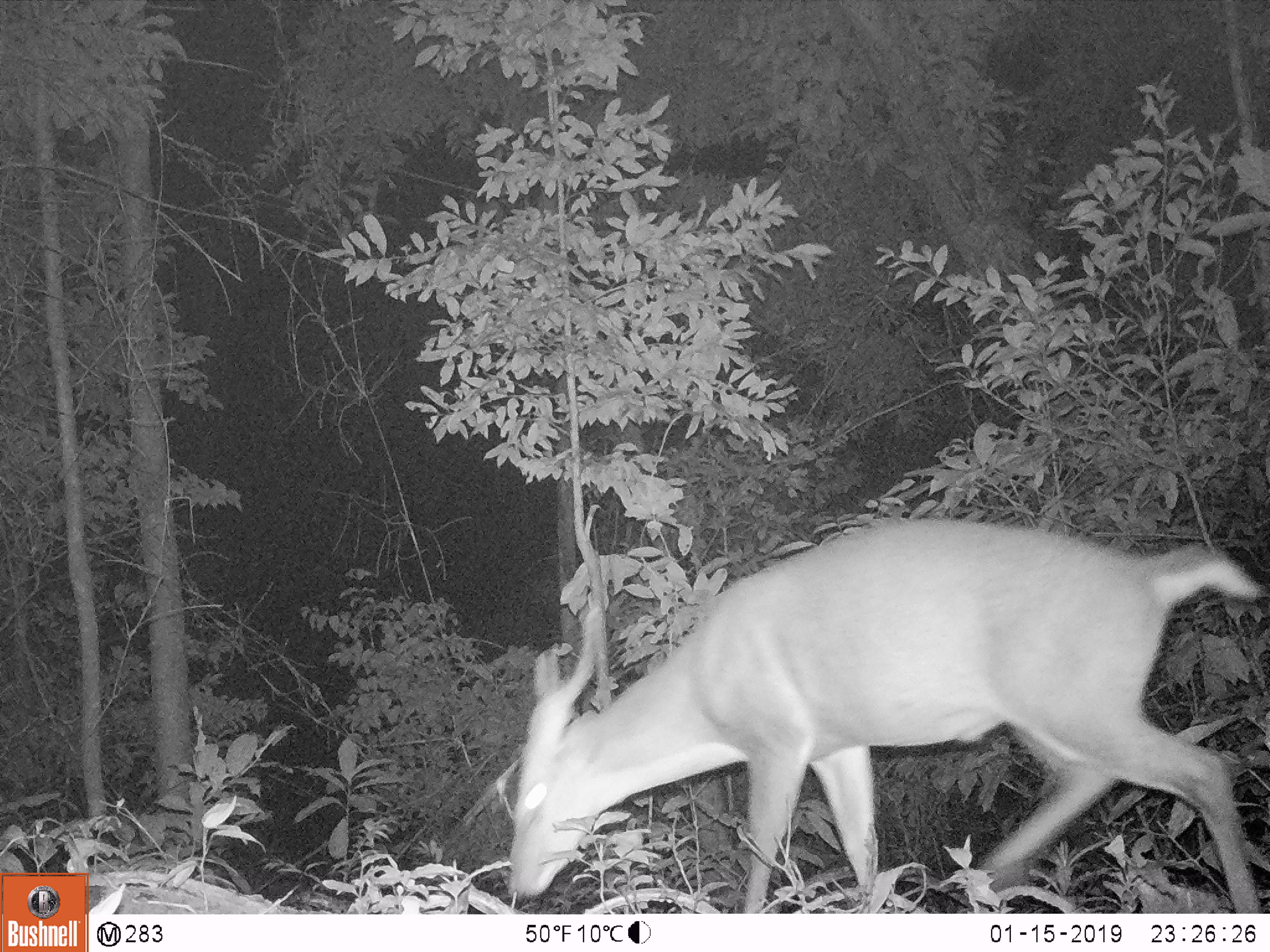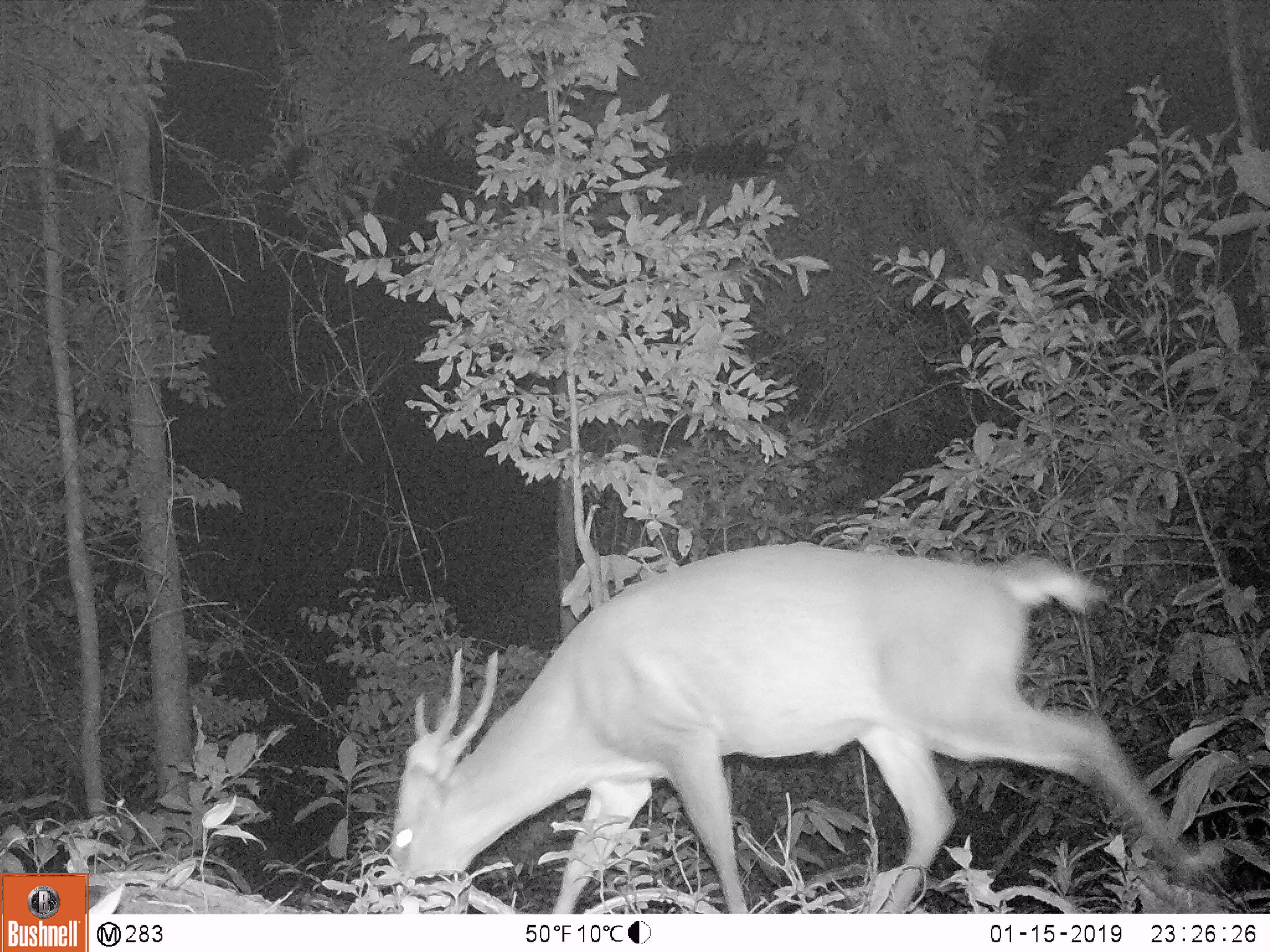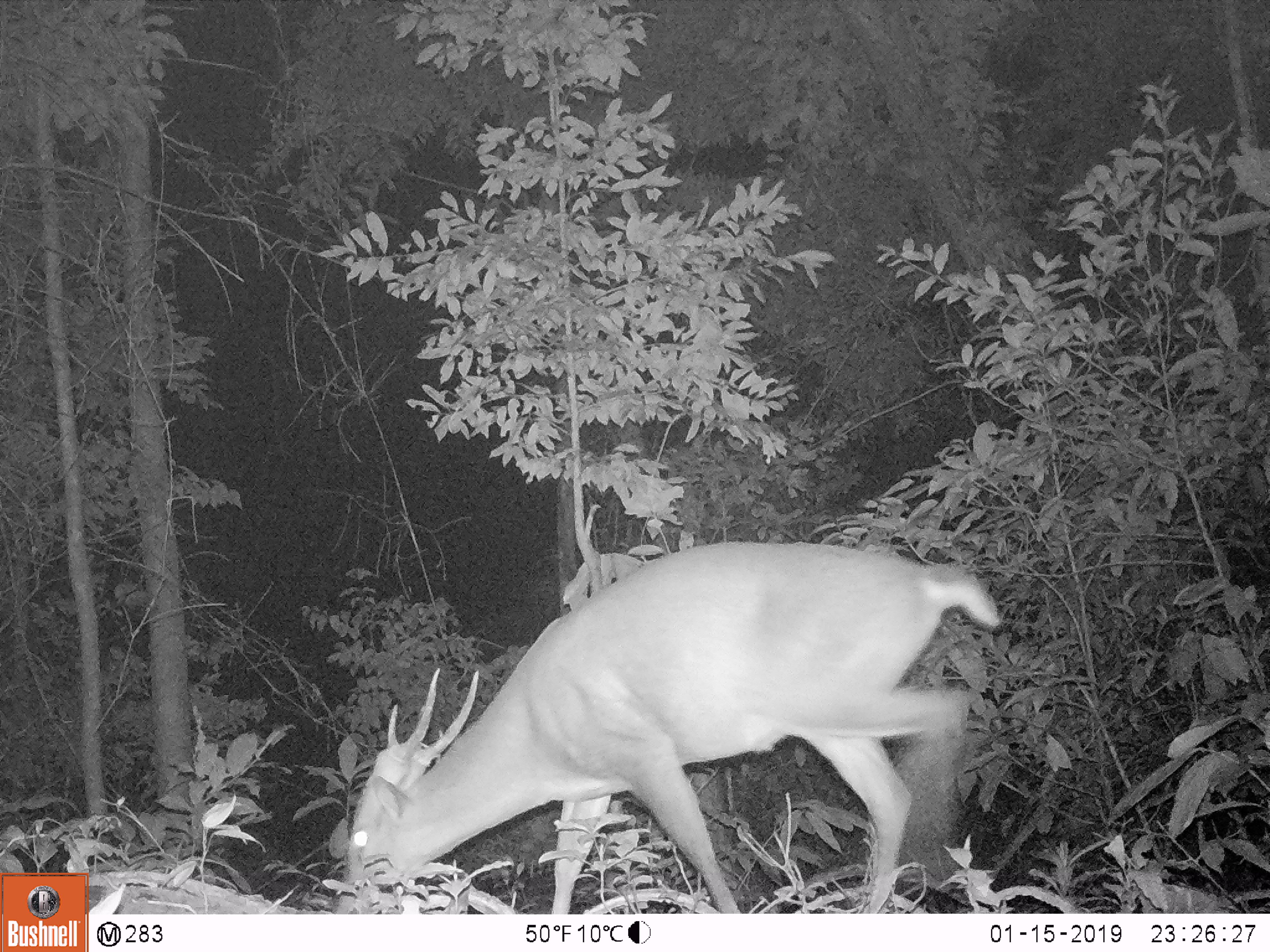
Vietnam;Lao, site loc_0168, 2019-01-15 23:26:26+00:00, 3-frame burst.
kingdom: Animalia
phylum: Chordata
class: Mammalia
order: Artiodactyla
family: Cervidae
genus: Muntiacus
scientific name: Muntiacus vuquangensis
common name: large-antlered muntjac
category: large antlered muntjac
Large antlered muntjac (large-antlered muntjac) (Muntiacus vuquangensis). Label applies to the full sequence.